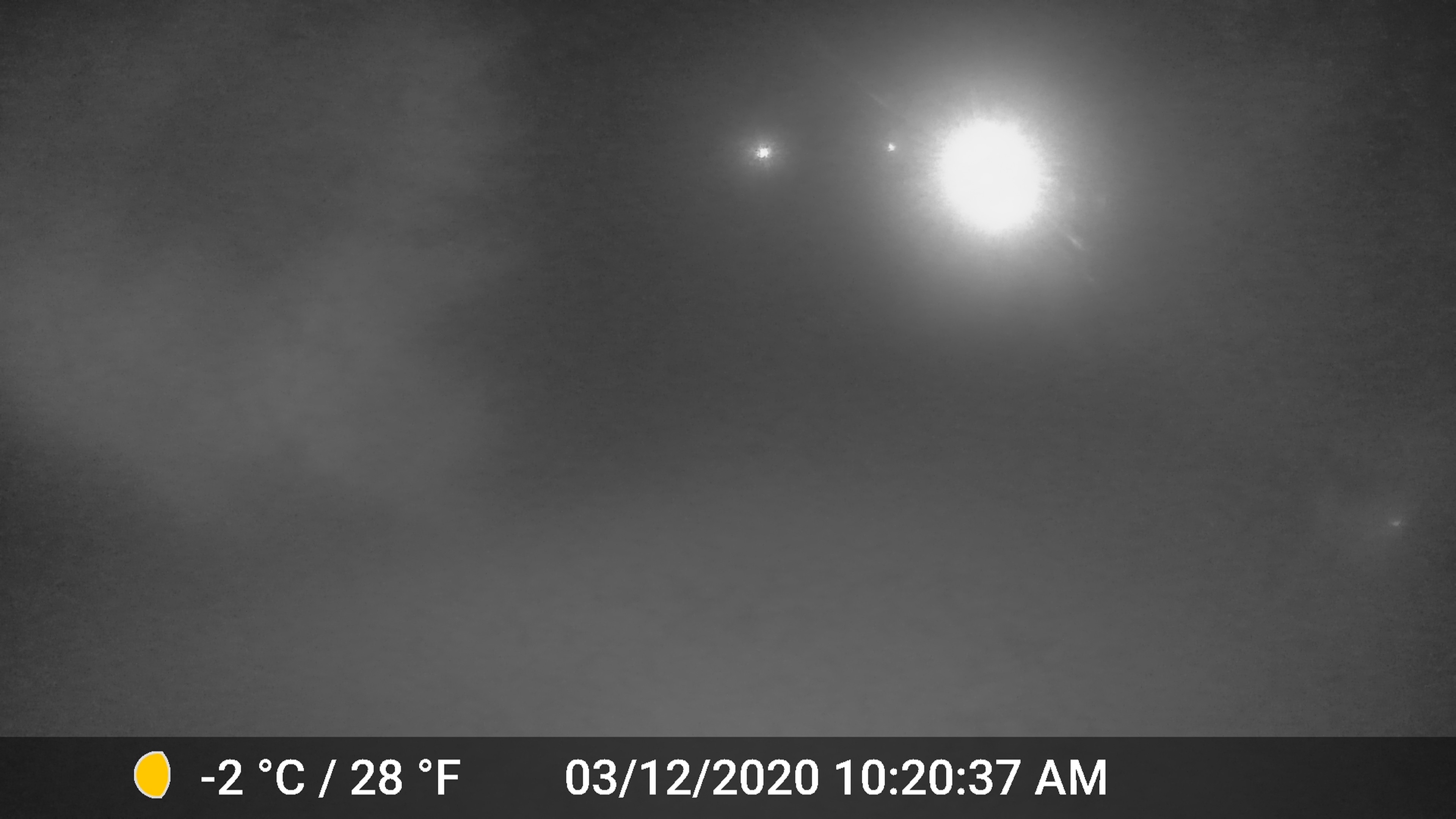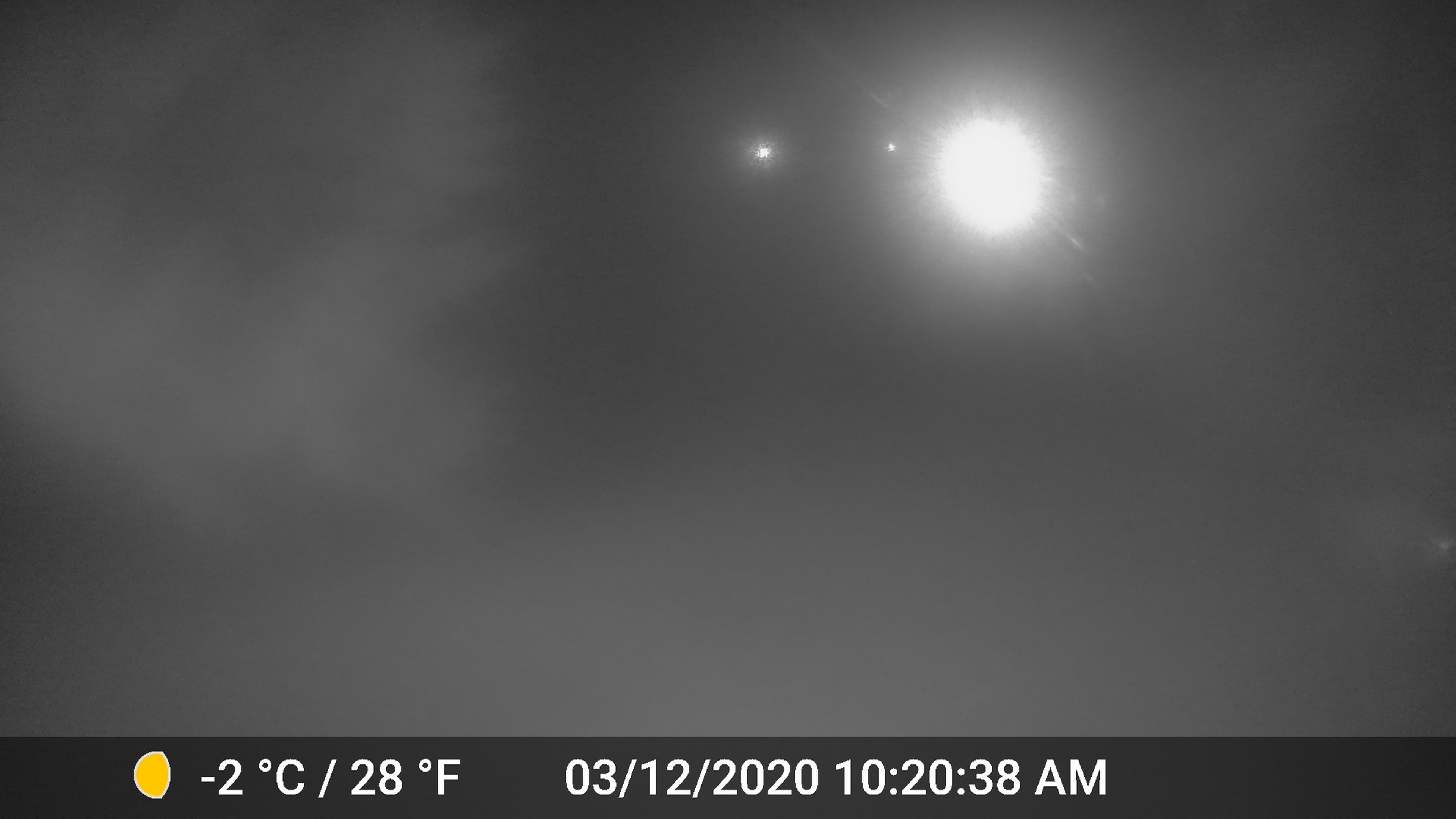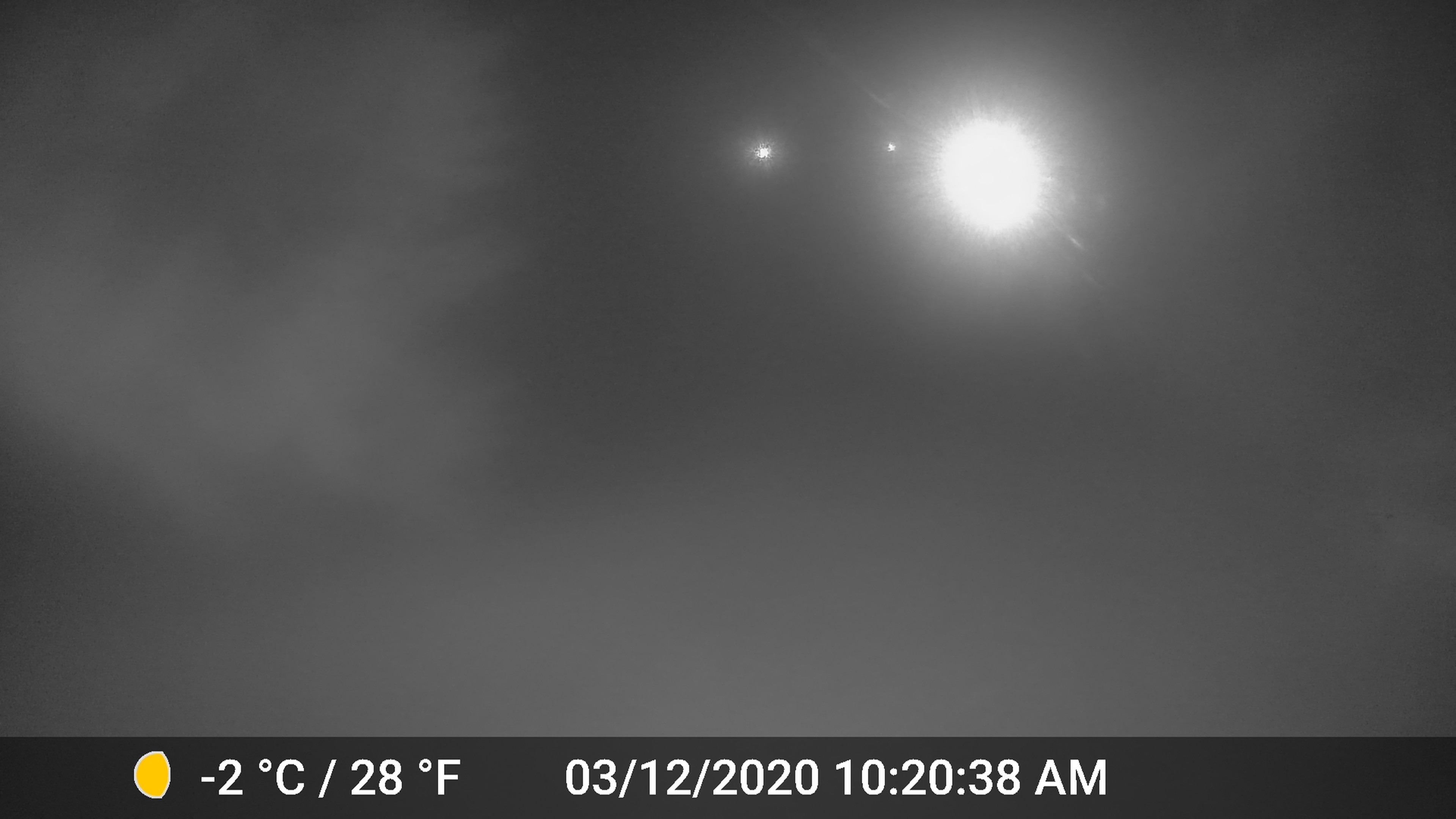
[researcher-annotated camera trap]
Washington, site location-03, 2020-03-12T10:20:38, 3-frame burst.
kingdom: Animalia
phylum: Chordata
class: Mammalia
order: Carnivora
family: Canidae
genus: Canis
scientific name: Canis latrans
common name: coyote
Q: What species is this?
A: Coyote (Canis latrans).